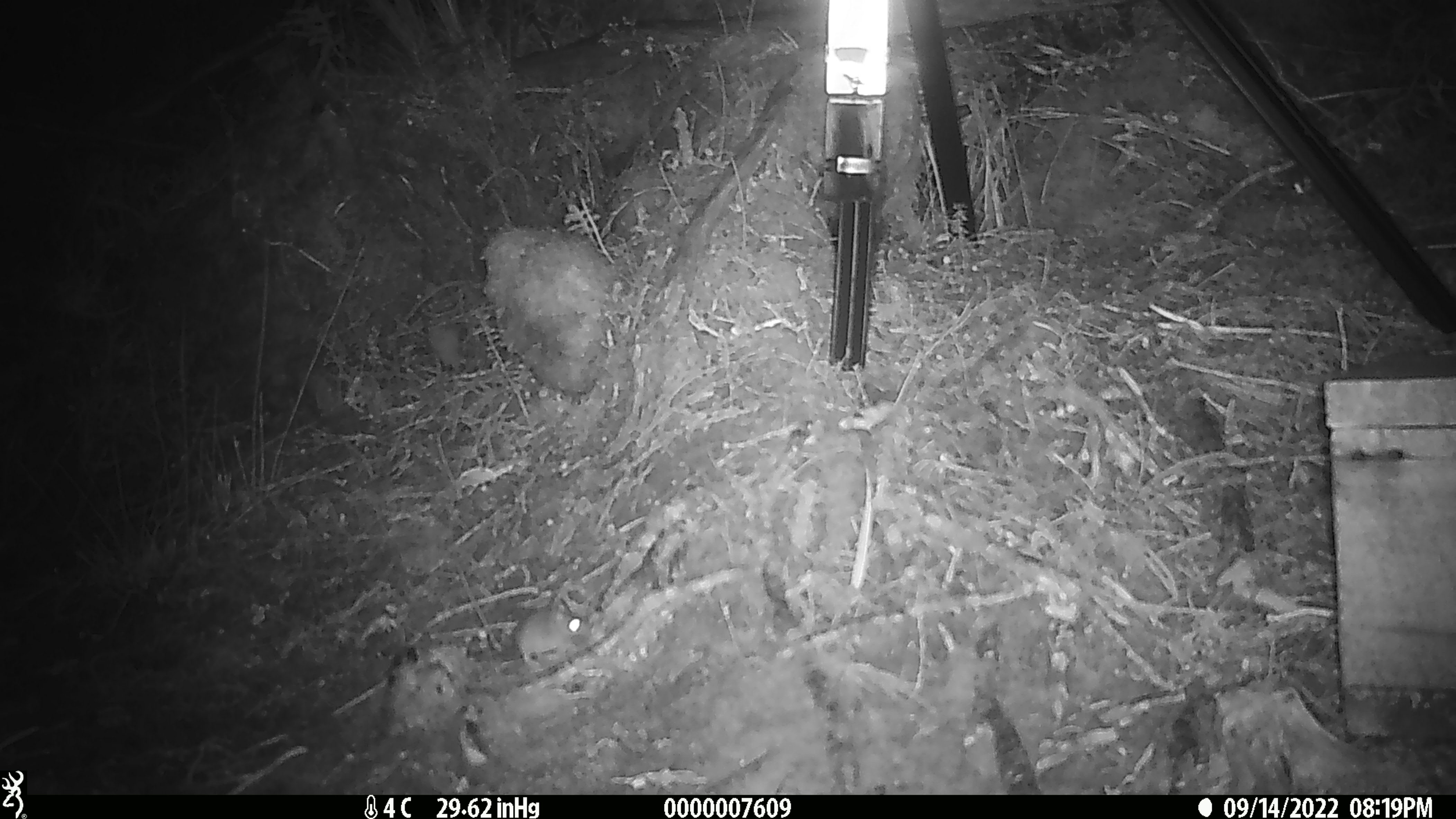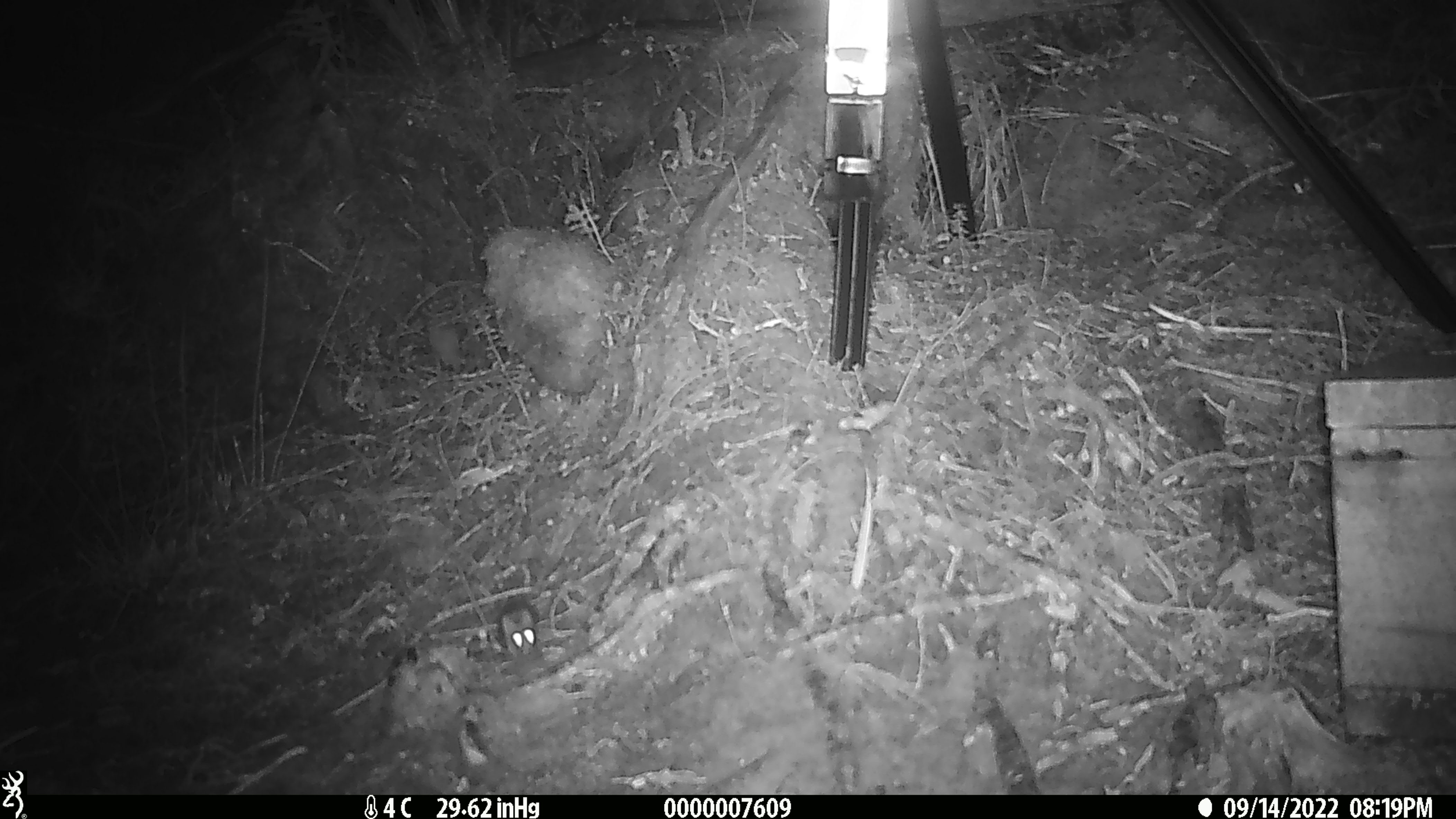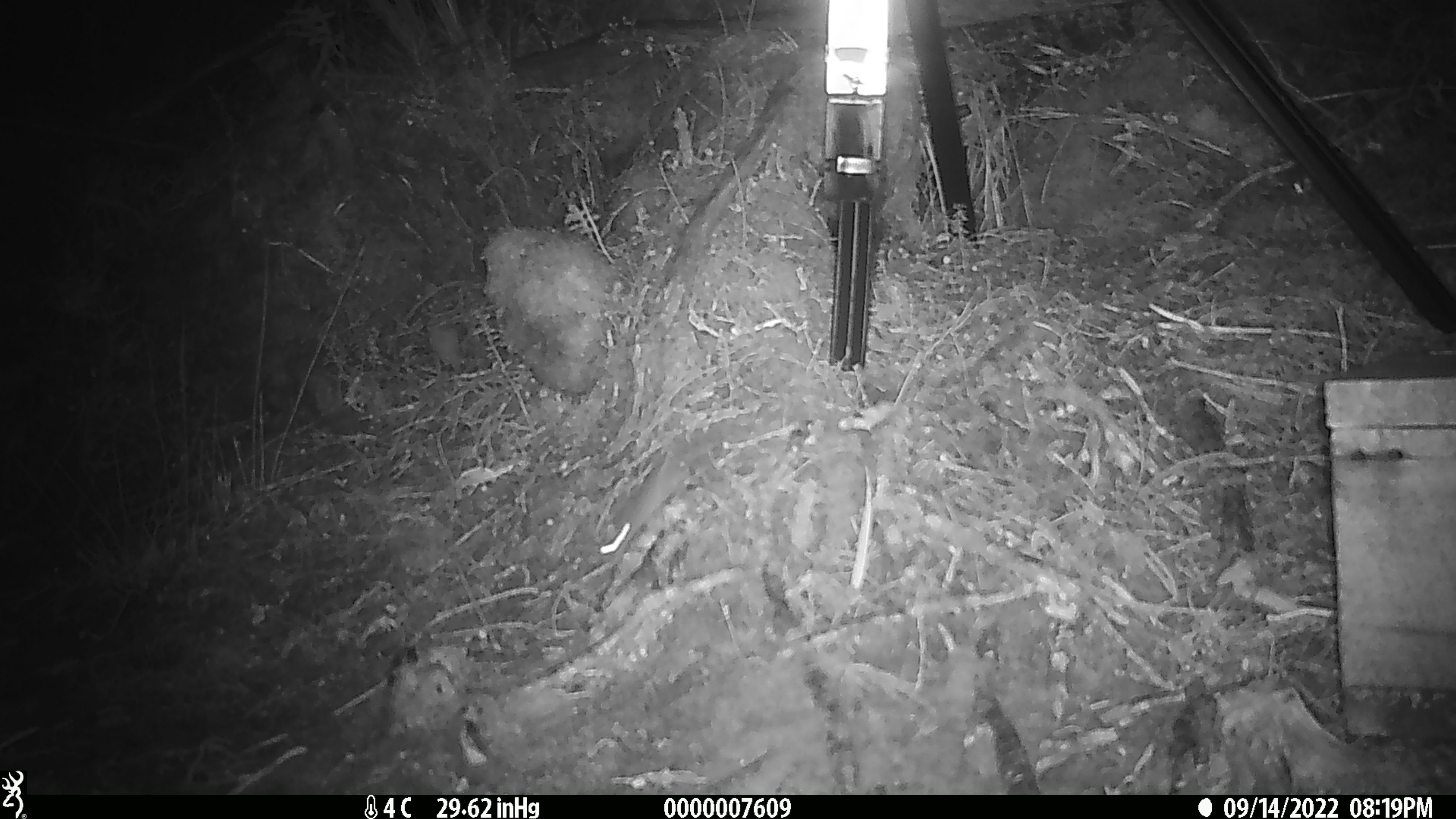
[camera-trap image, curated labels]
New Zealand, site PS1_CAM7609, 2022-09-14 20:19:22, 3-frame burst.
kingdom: Animalia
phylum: Chordata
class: Mammalia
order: Rodentia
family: Muridae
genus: Mus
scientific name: Mus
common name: mouse